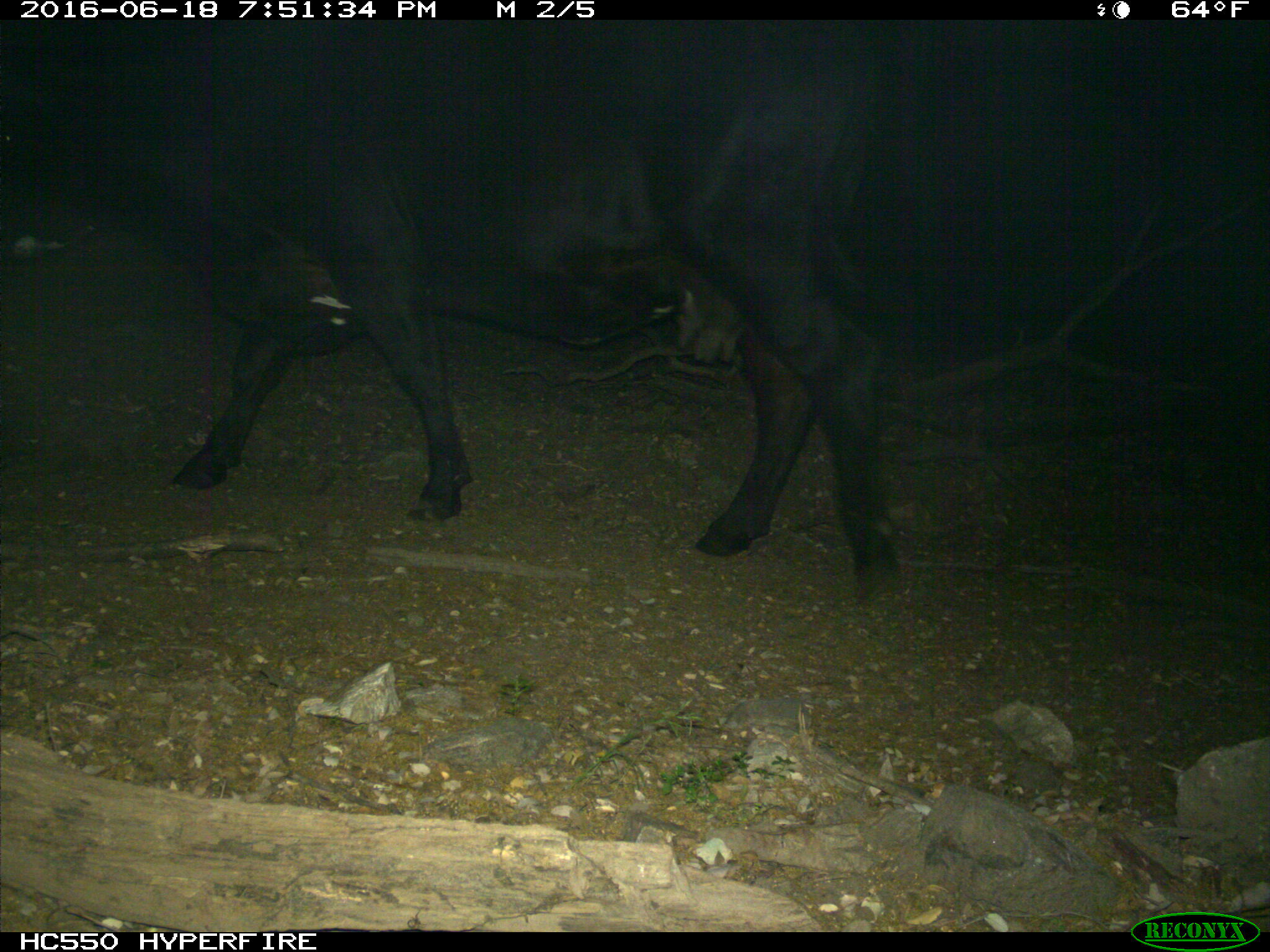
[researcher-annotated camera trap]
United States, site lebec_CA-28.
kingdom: Animalia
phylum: Chordata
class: Mammalia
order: Artiodactyla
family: Bovidae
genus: Bos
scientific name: Bos taurus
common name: domestic cow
Bos taurus (domestic cow).